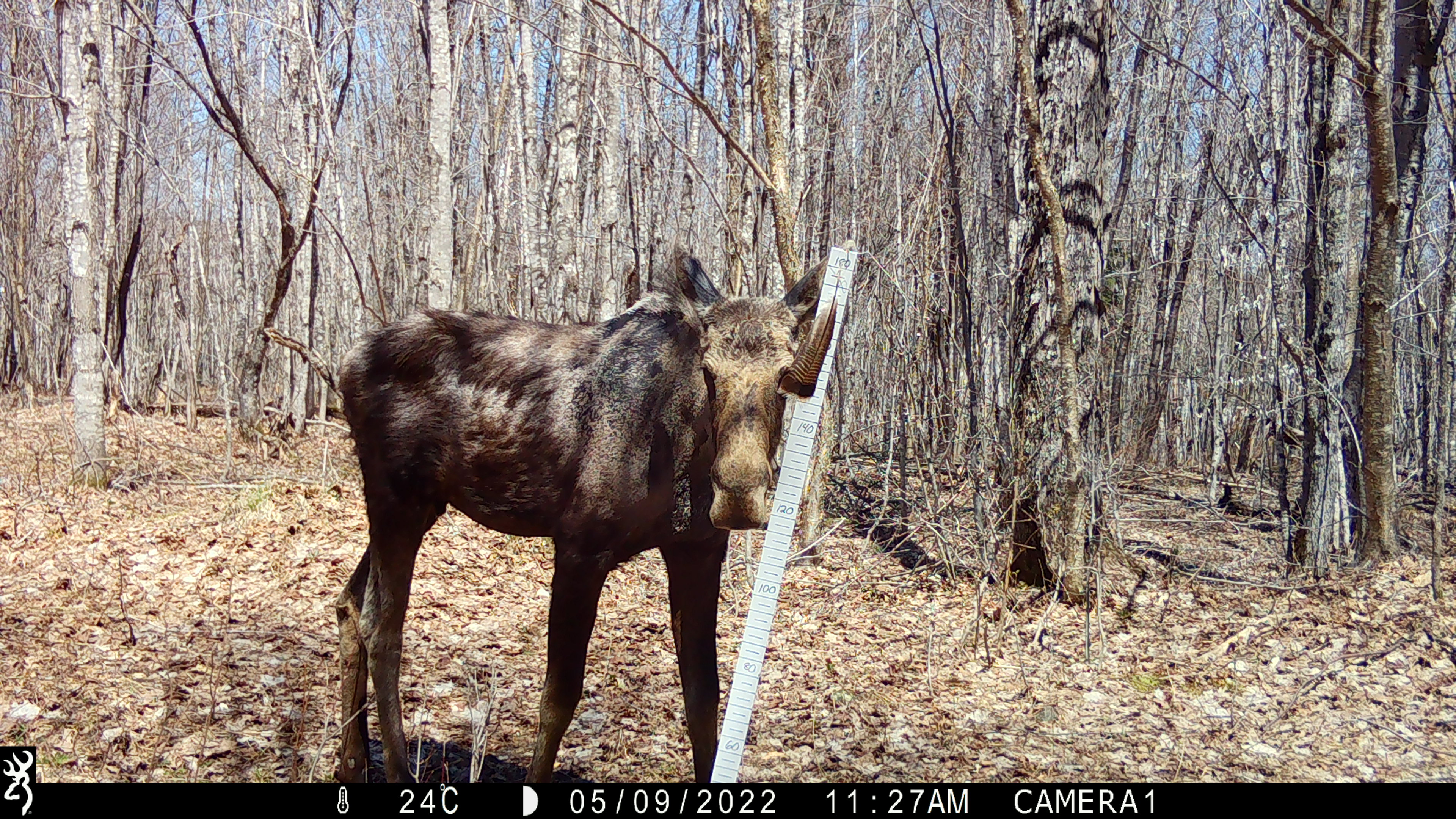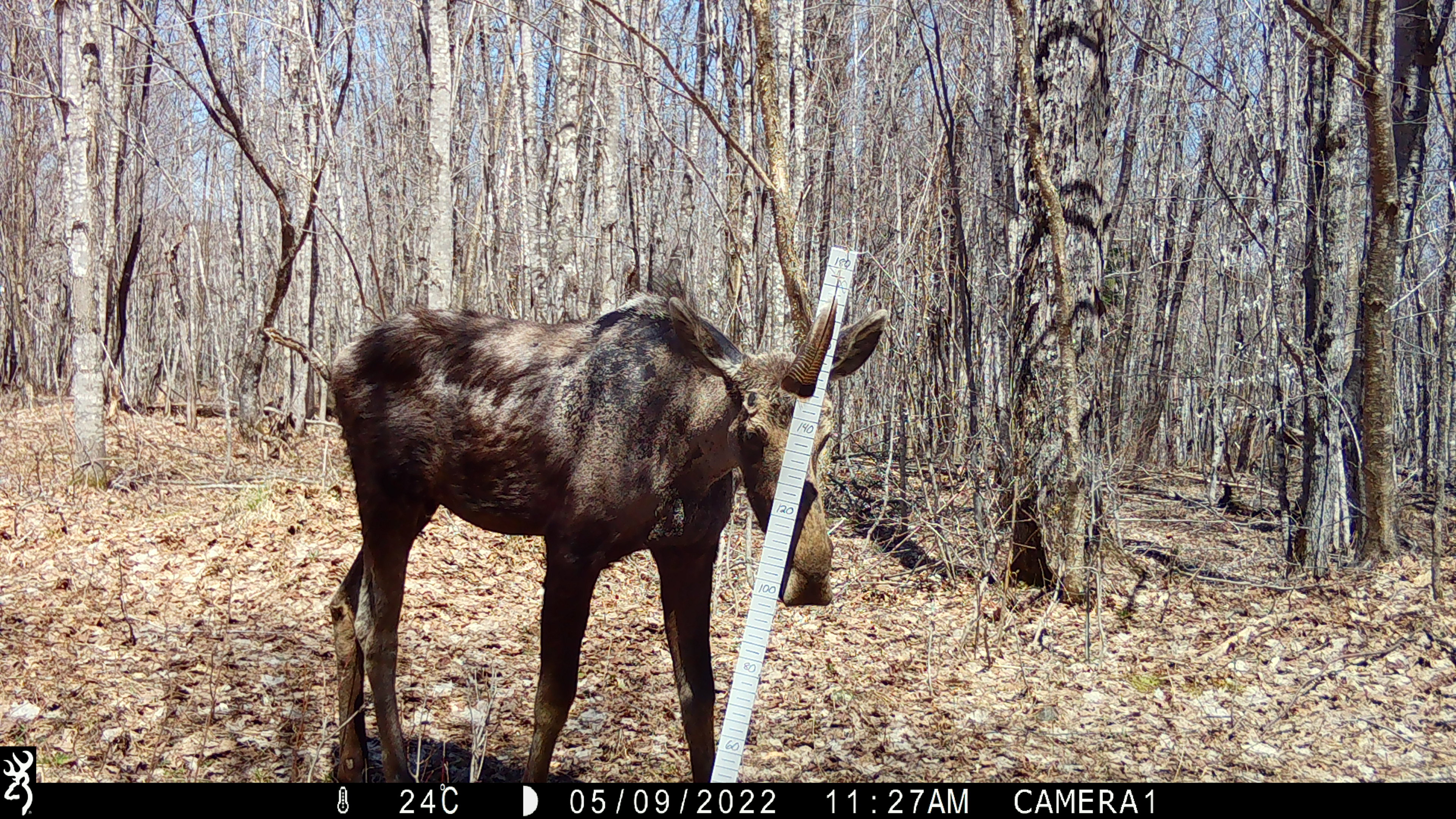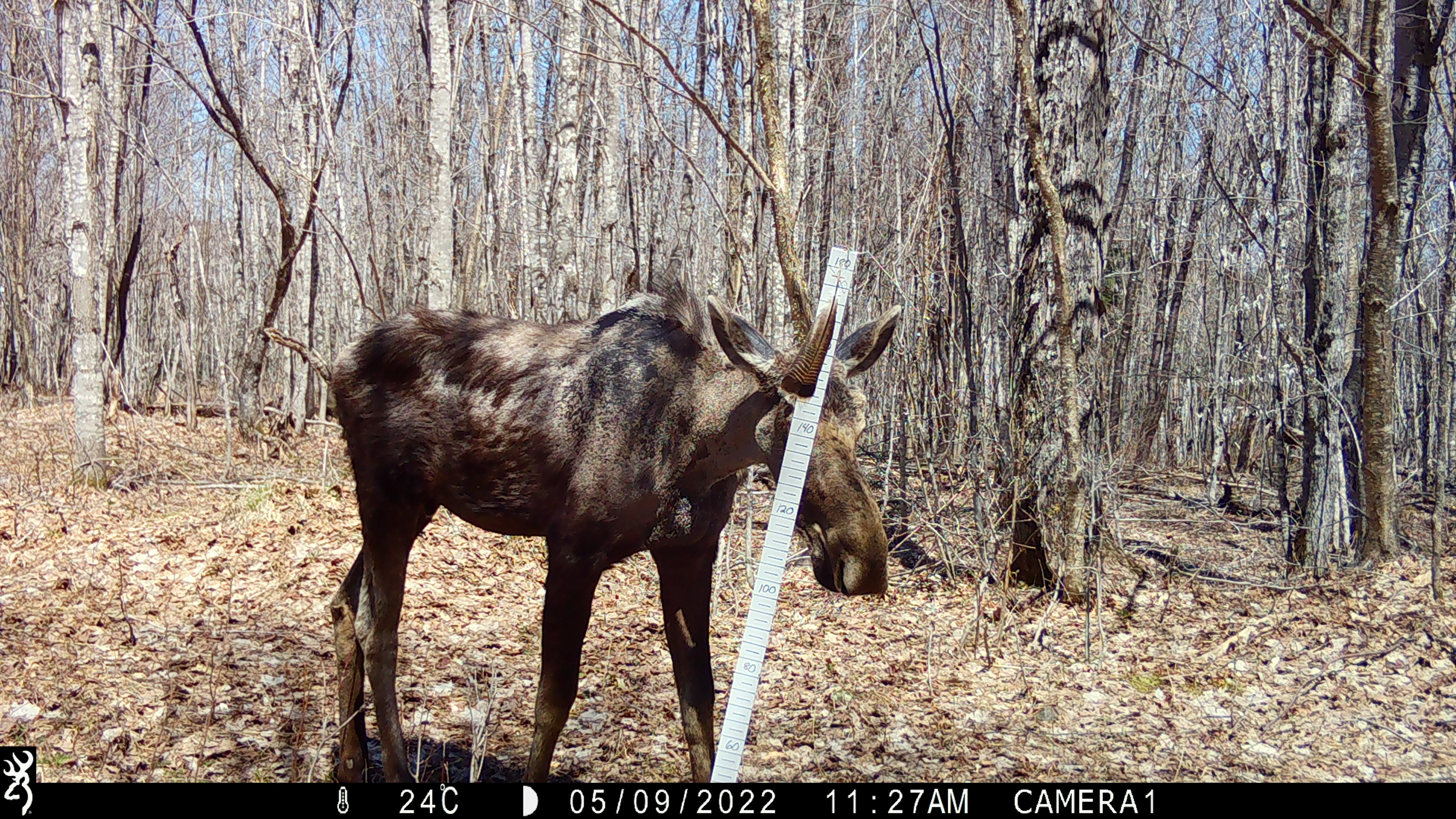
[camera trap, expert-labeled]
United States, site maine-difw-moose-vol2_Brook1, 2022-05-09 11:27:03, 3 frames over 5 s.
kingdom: Animalia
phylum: Chordata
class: Mammalia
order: Artiodactyla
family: Cervidae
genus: Alces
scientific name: Alces alces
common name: moose